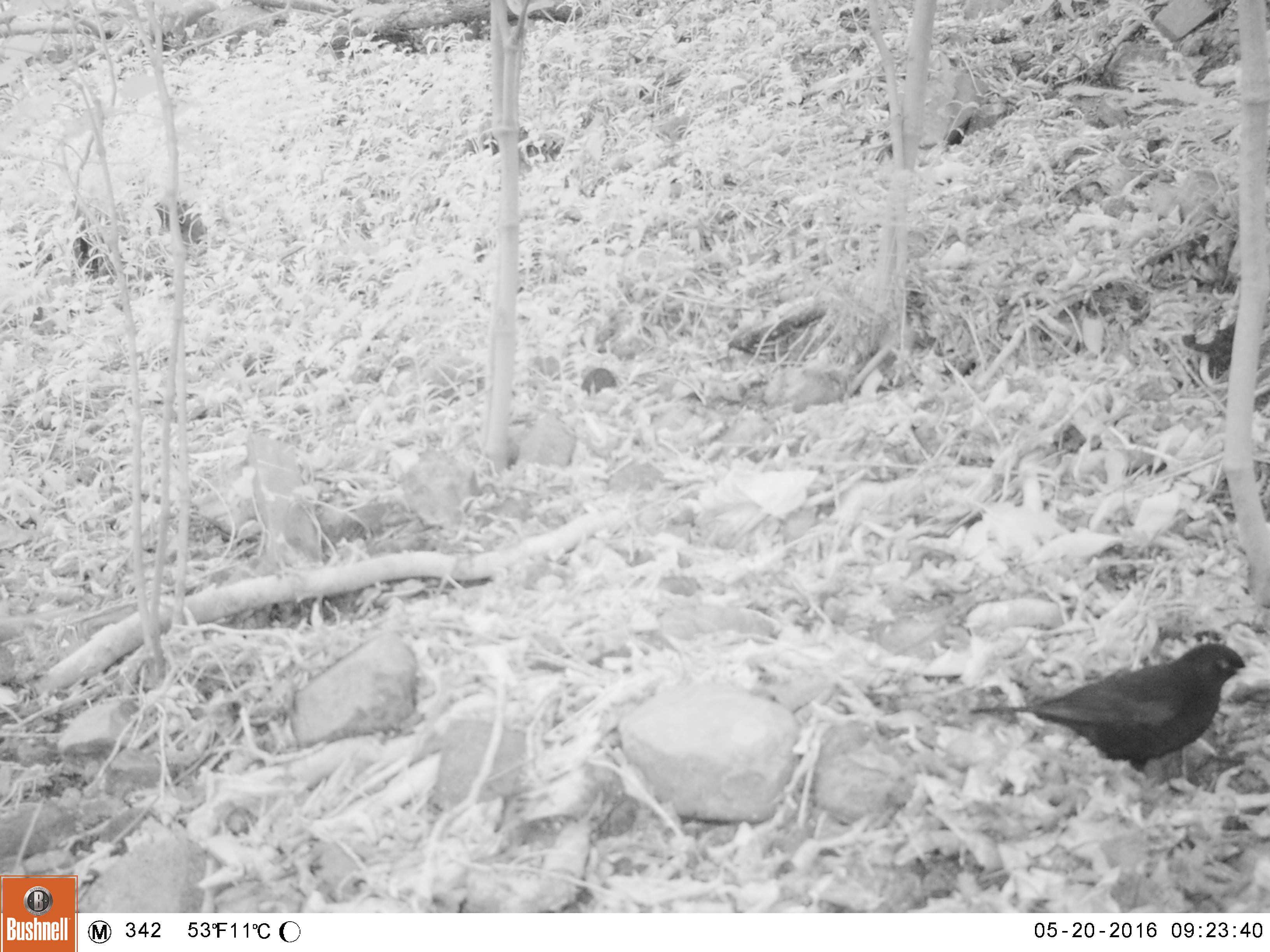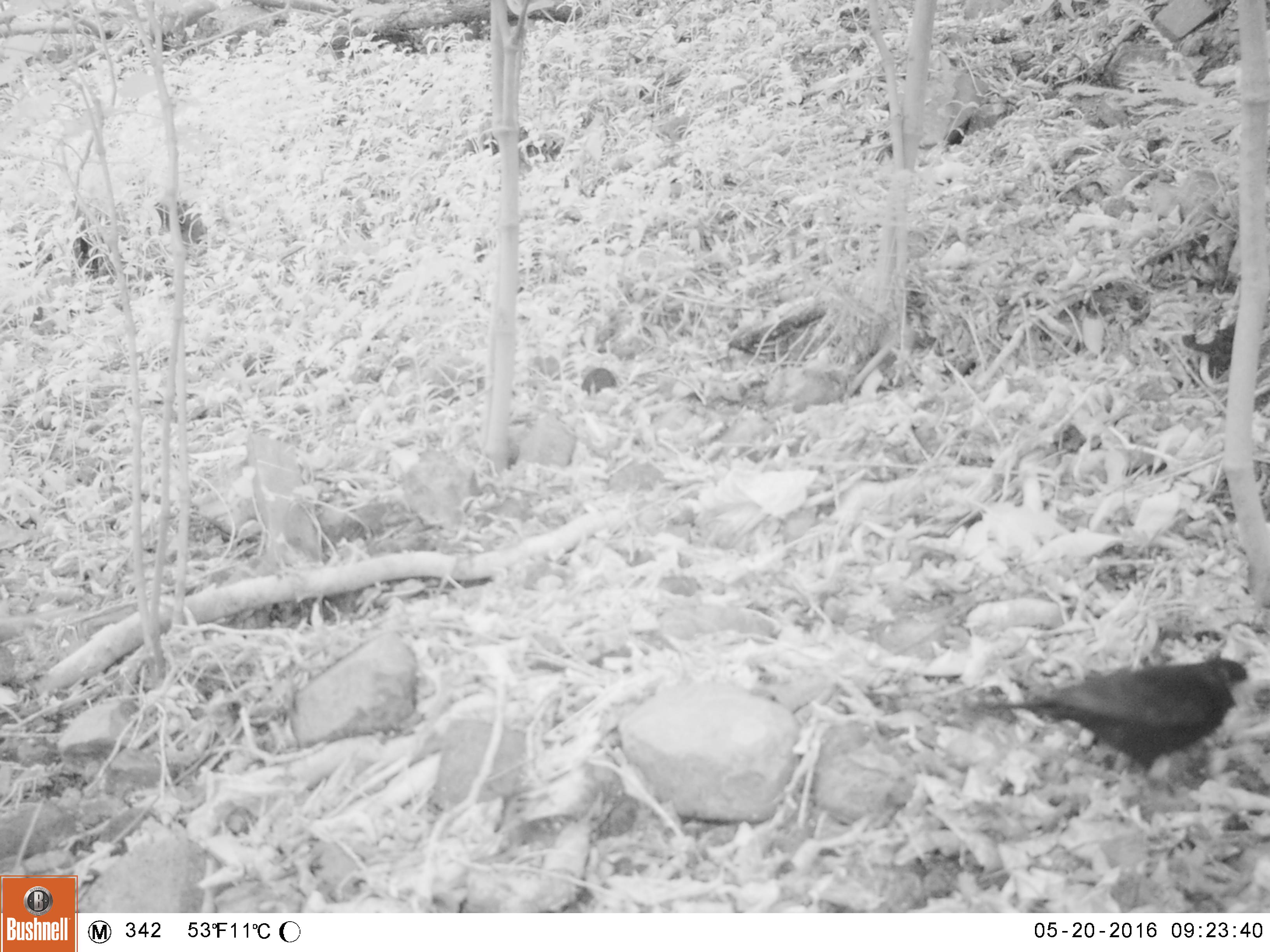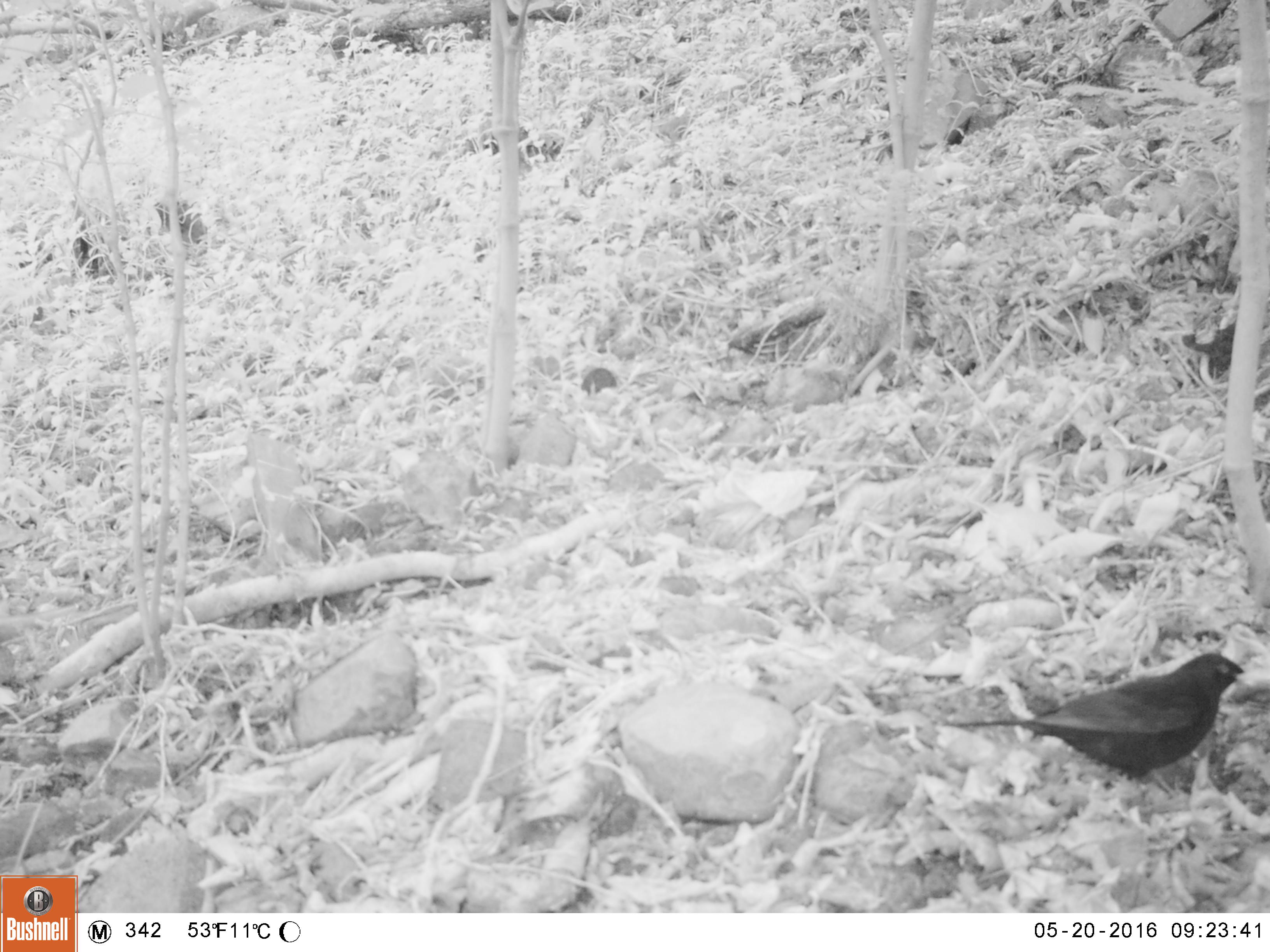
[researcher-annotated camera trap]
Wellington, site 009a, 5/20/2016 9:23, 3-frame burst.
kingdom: Animalia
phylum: Chordata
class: Aves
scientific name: Aves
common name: bird